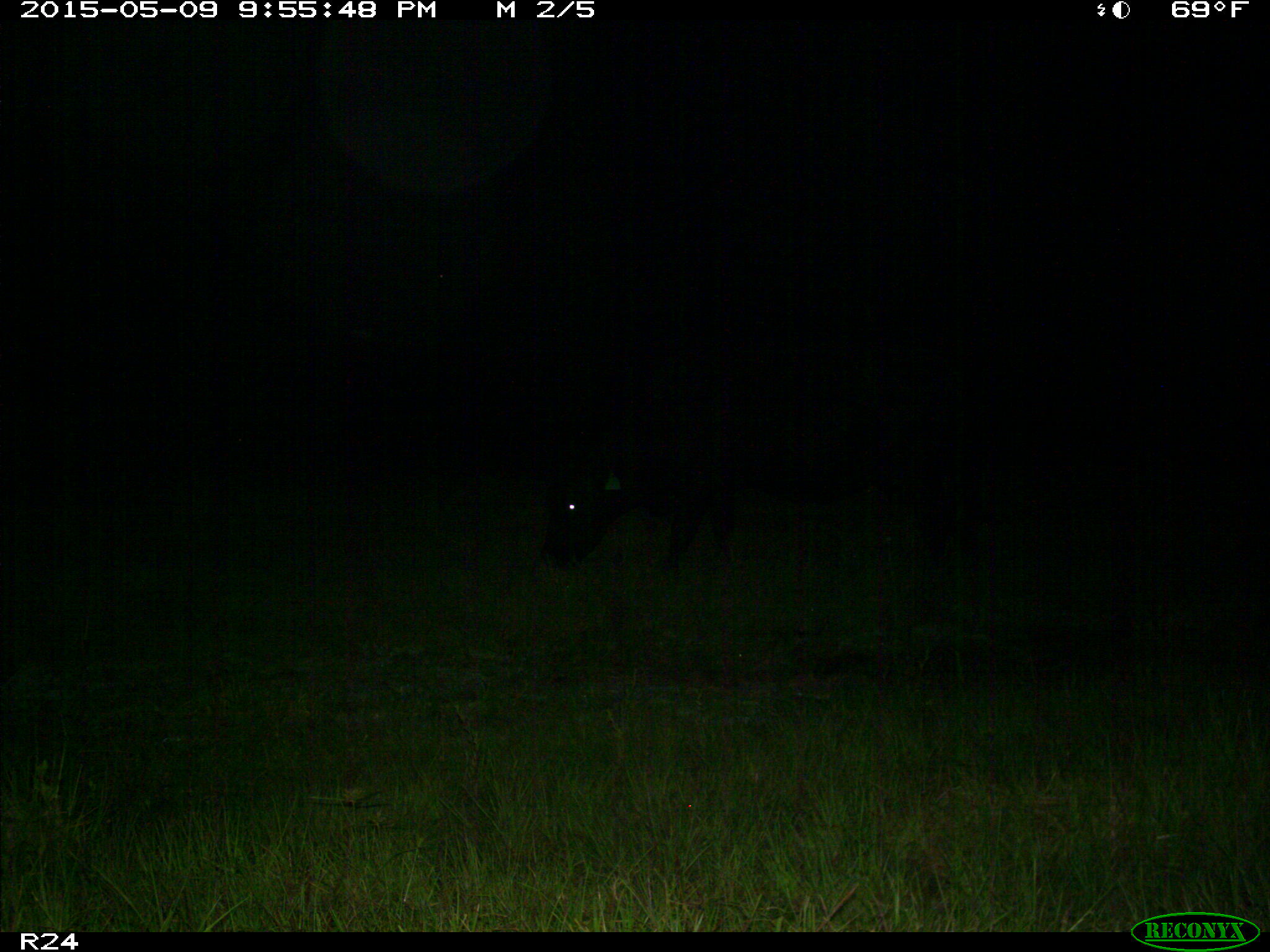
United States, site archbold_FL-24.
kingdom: Animalia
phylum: Chordata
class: Mammalia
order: Artiodactyla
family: Bovidae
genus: Bos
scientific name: Bos taurus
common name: domestic cow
Bos taurus (domestic cow).